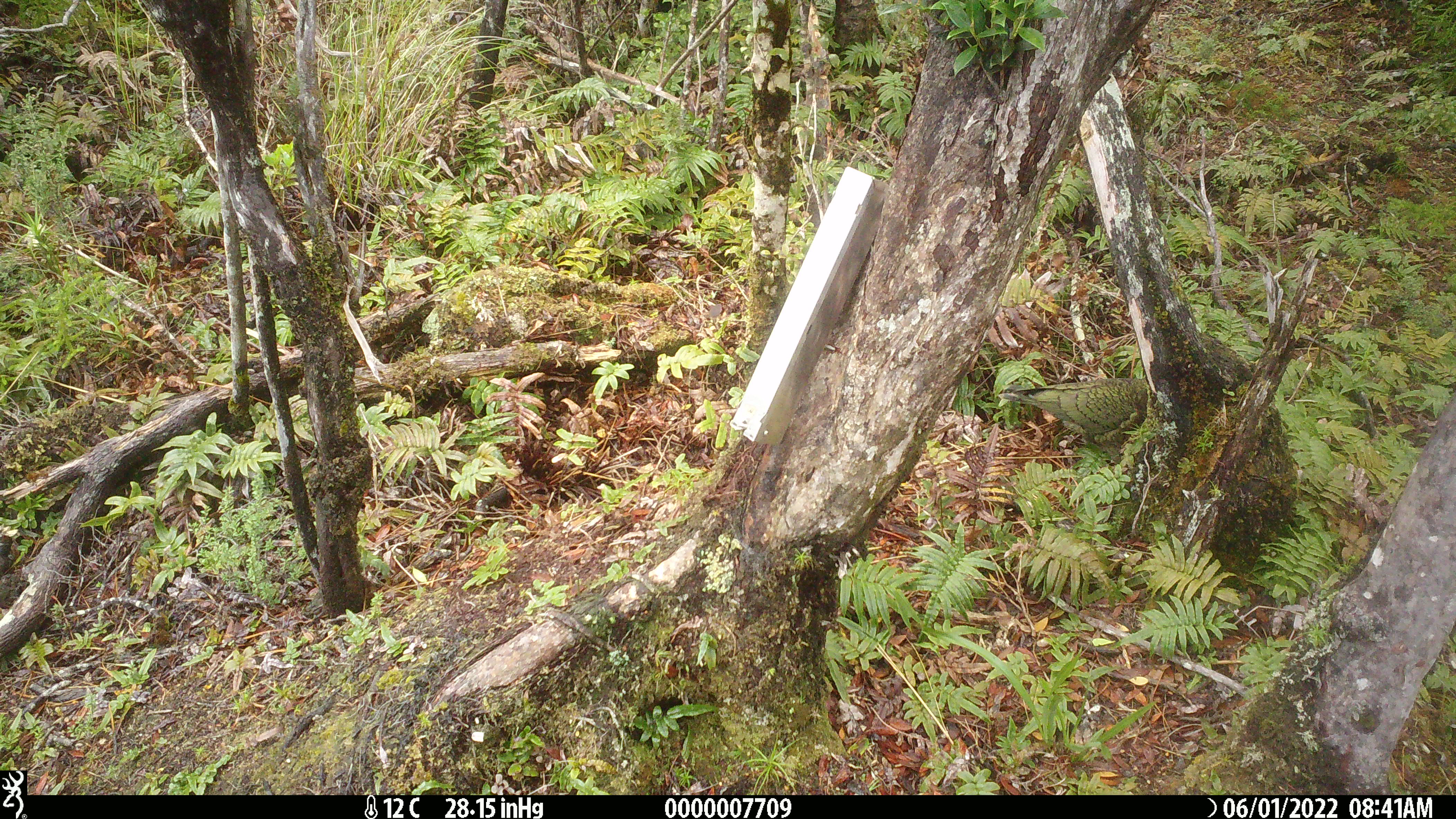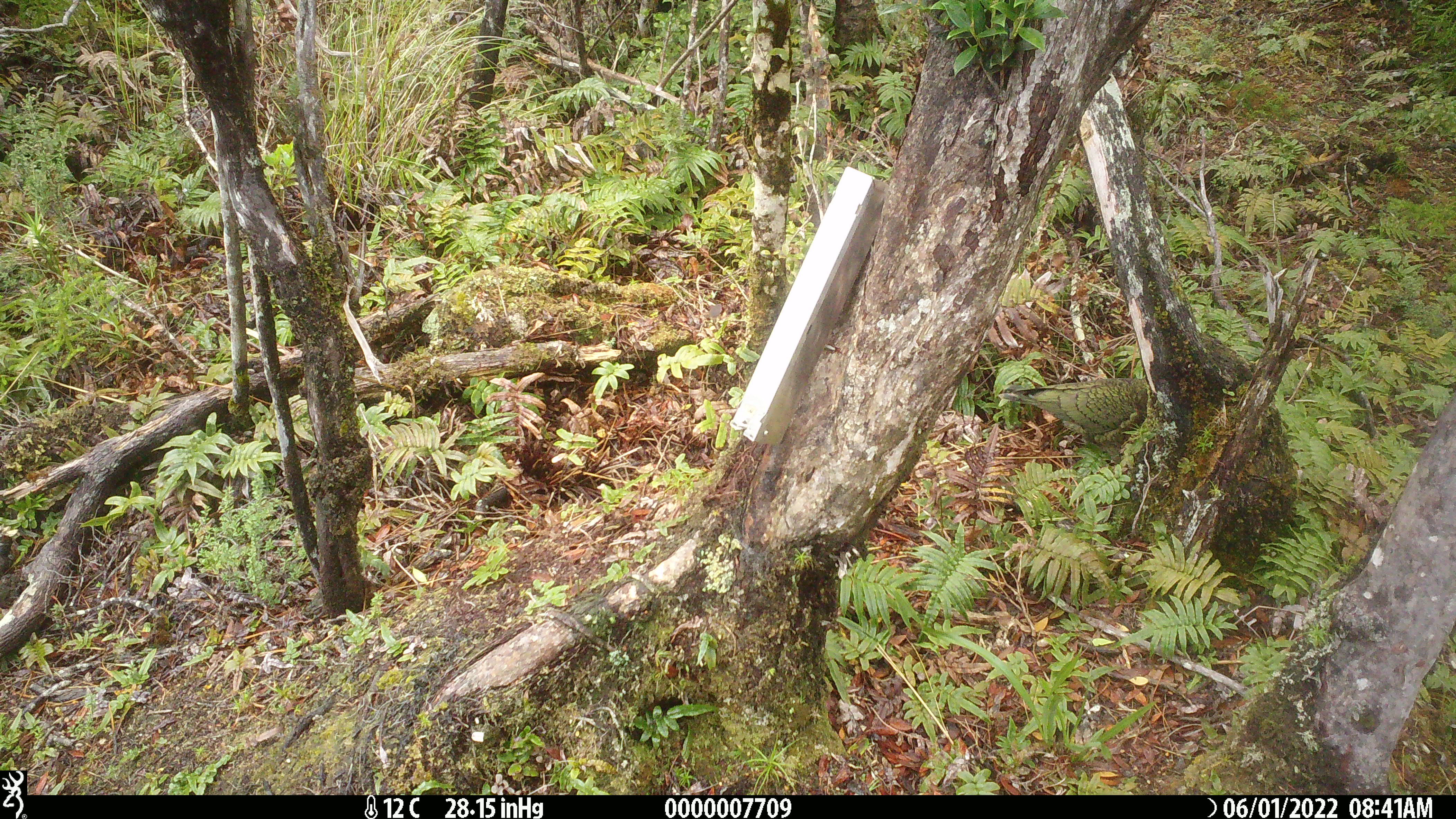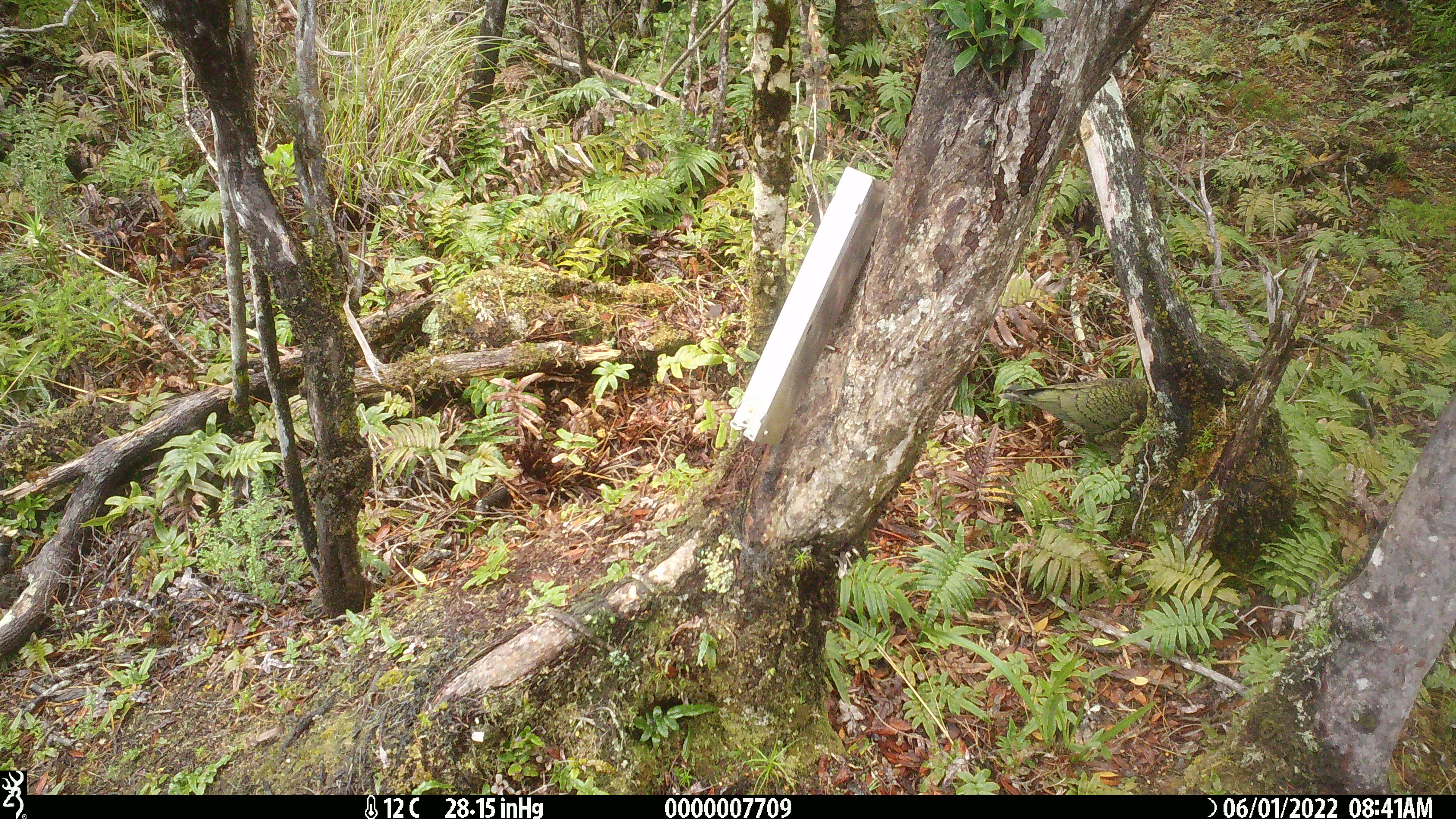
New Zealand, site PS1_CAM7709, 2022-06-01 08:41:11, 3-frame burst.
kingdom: Animalia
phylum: Chordata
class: Aves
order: Psittaciformes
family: Strigopidae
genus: Nestor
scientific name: Nestor notabilis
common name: kea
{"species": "kea (Nestor notabilis)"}